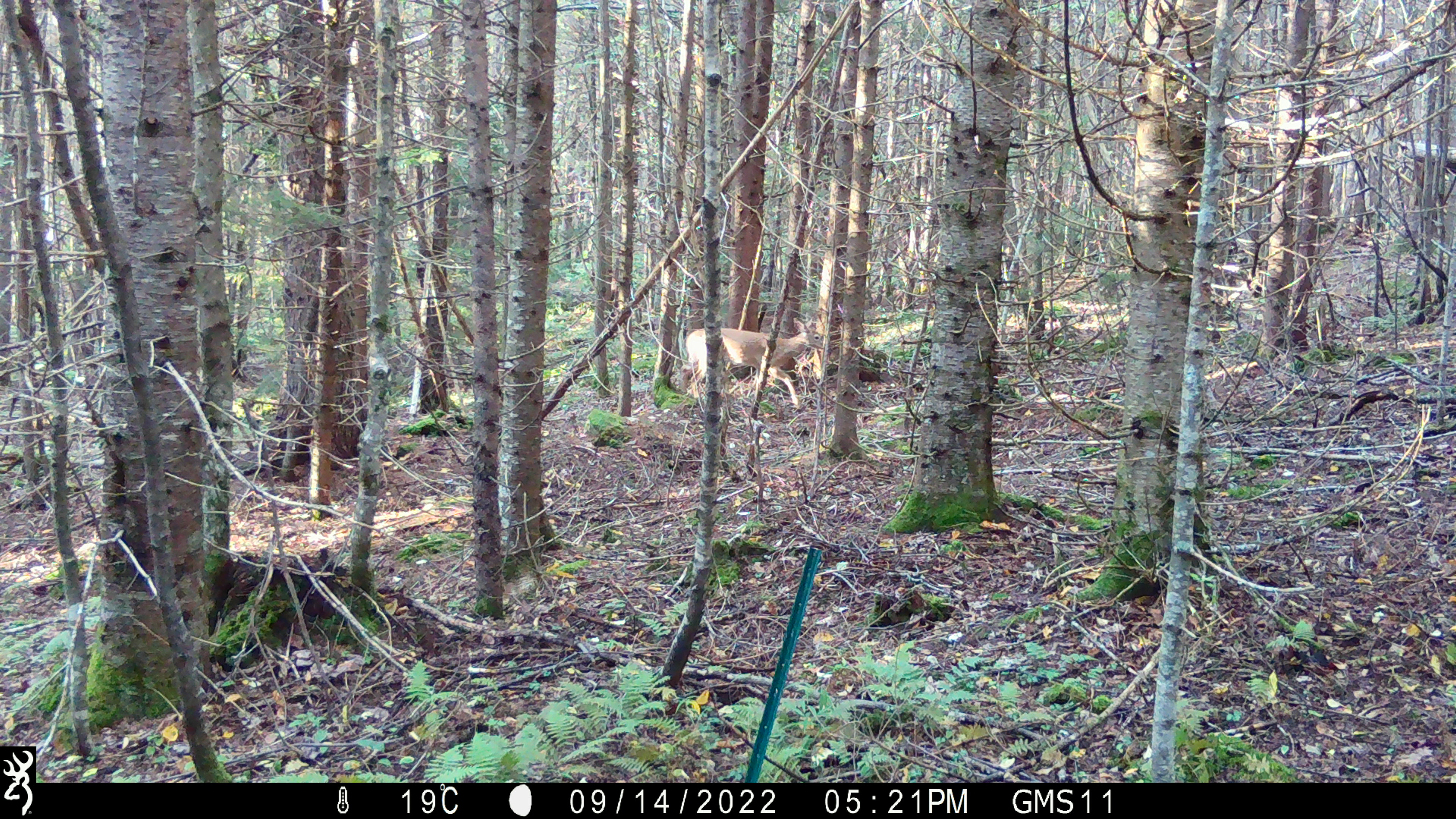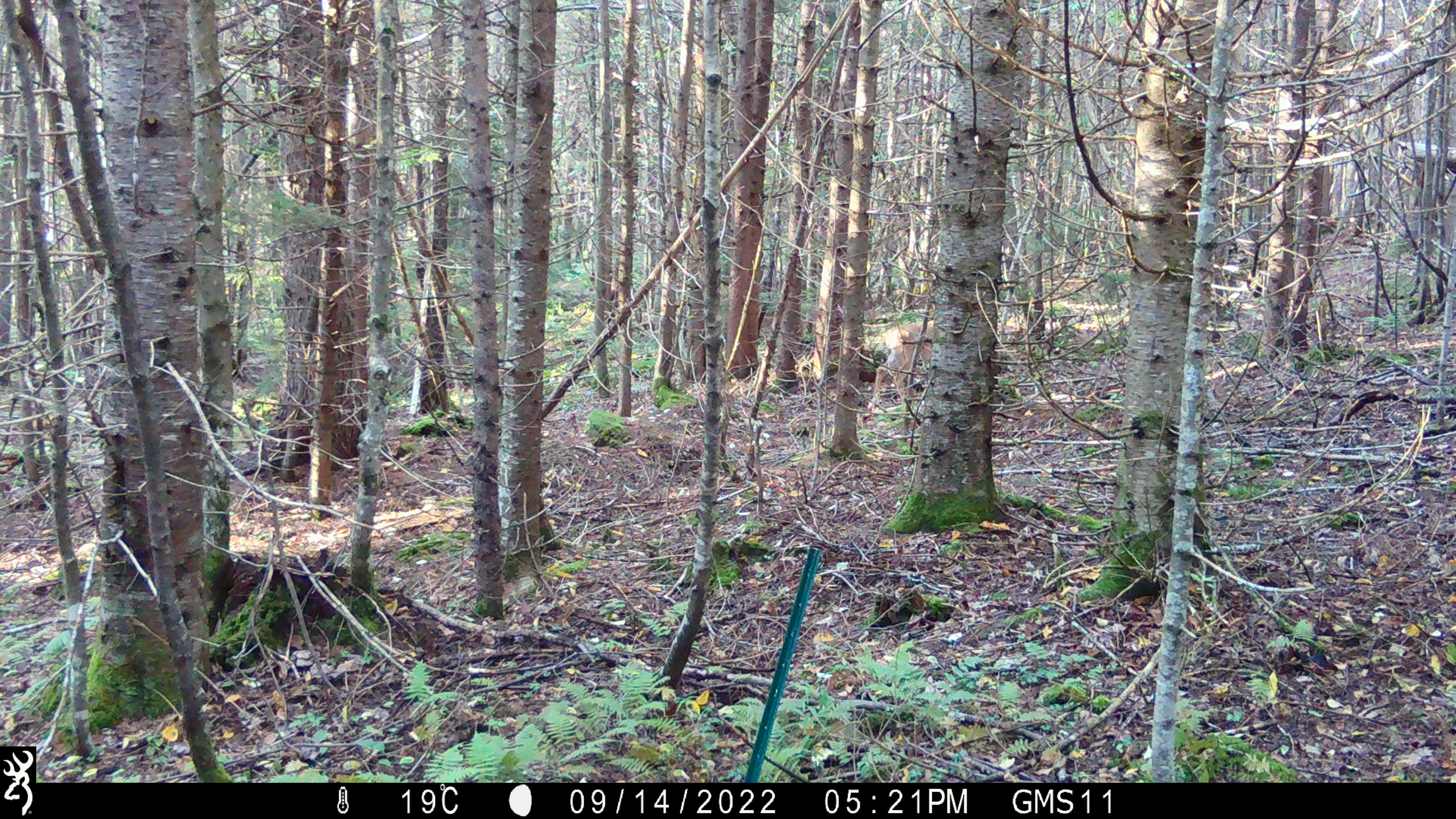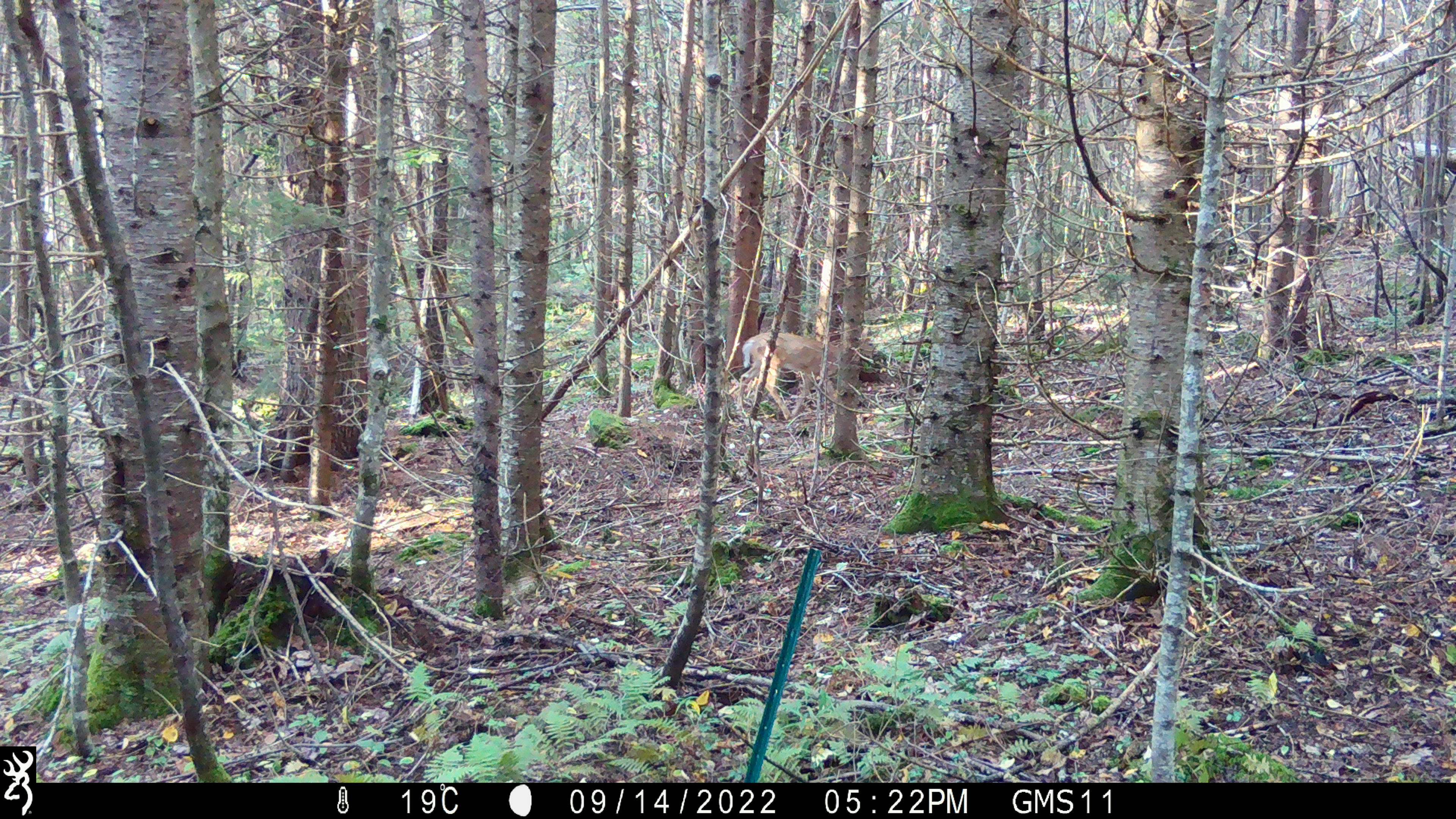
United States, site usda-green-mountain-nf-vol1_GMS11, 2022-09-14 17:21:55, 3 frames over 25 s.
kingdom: Animalia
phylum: Chordata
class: Mammalia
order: Artiodactyla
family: Cervidae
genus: Odocoileus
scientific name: Odocoileus virginianus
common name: white-tailed deer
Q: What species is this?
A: White-tailed deer (Odocoileus virginianus).